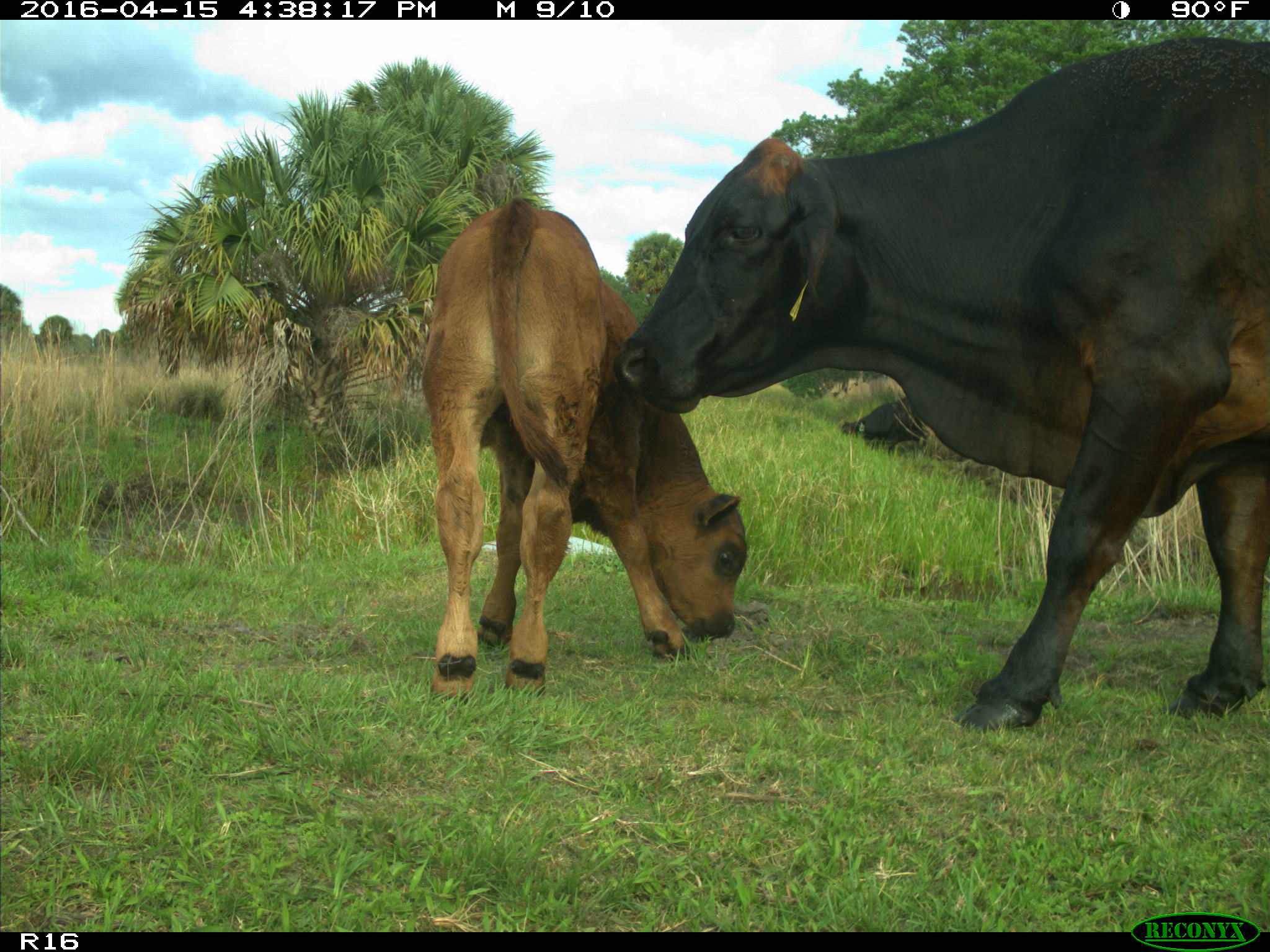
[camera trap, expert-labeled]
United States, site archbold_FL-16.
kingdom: Animalia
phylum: Chordata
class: Mammalia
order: Artiodactyla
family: Bovidae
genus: Bos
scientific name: Bos taurus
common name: domestic cow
Bos taurus (domestic cow).